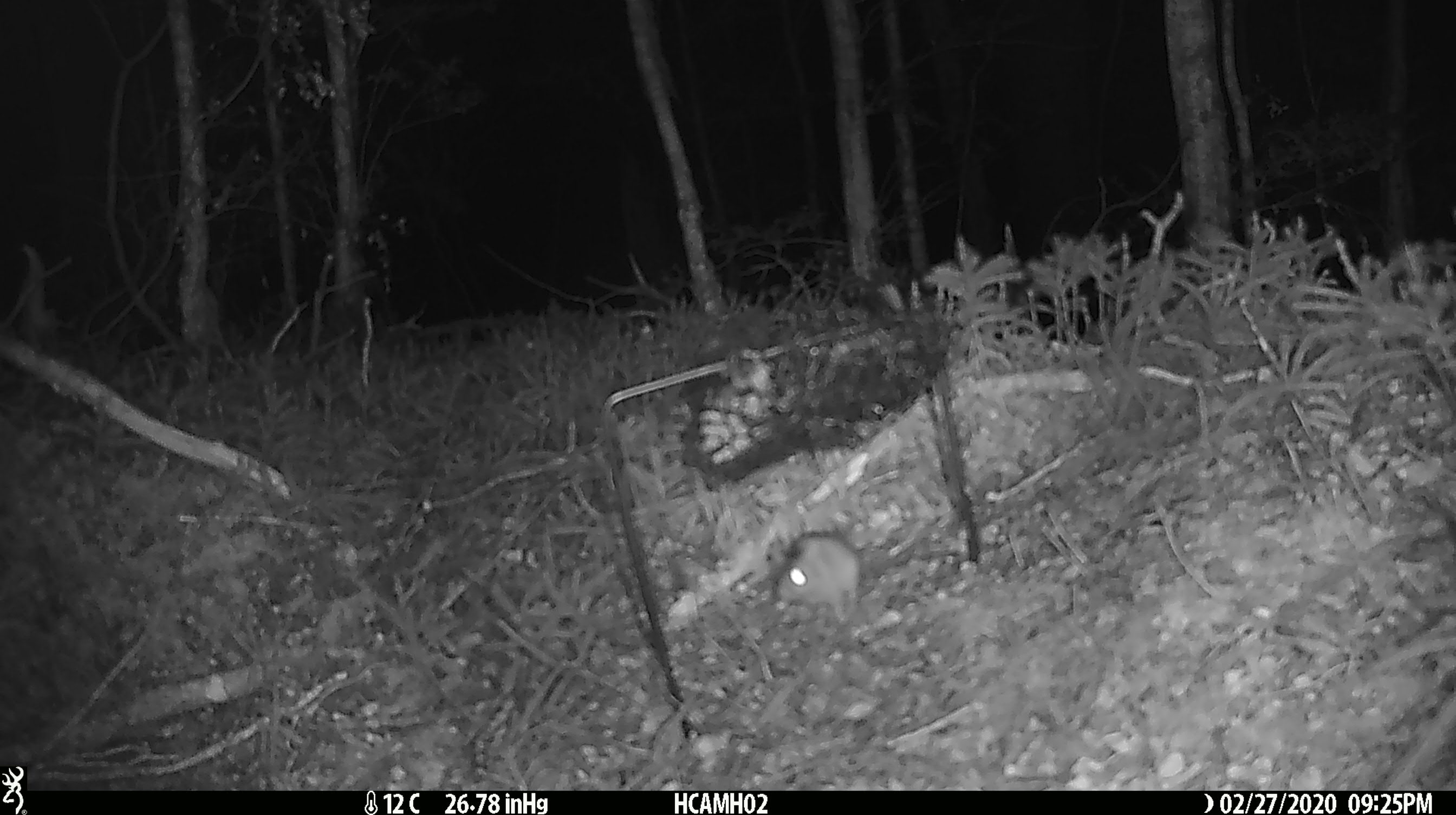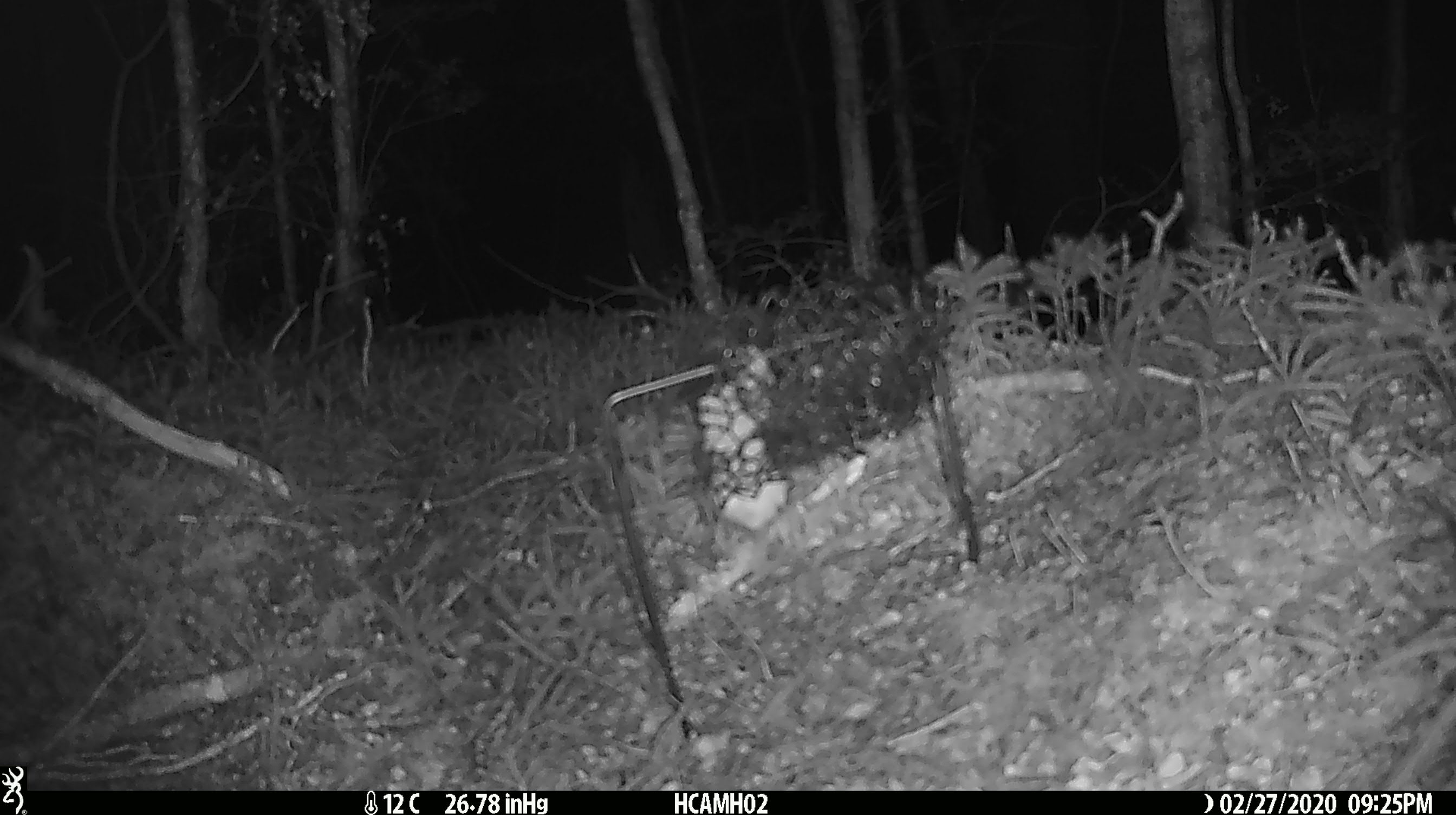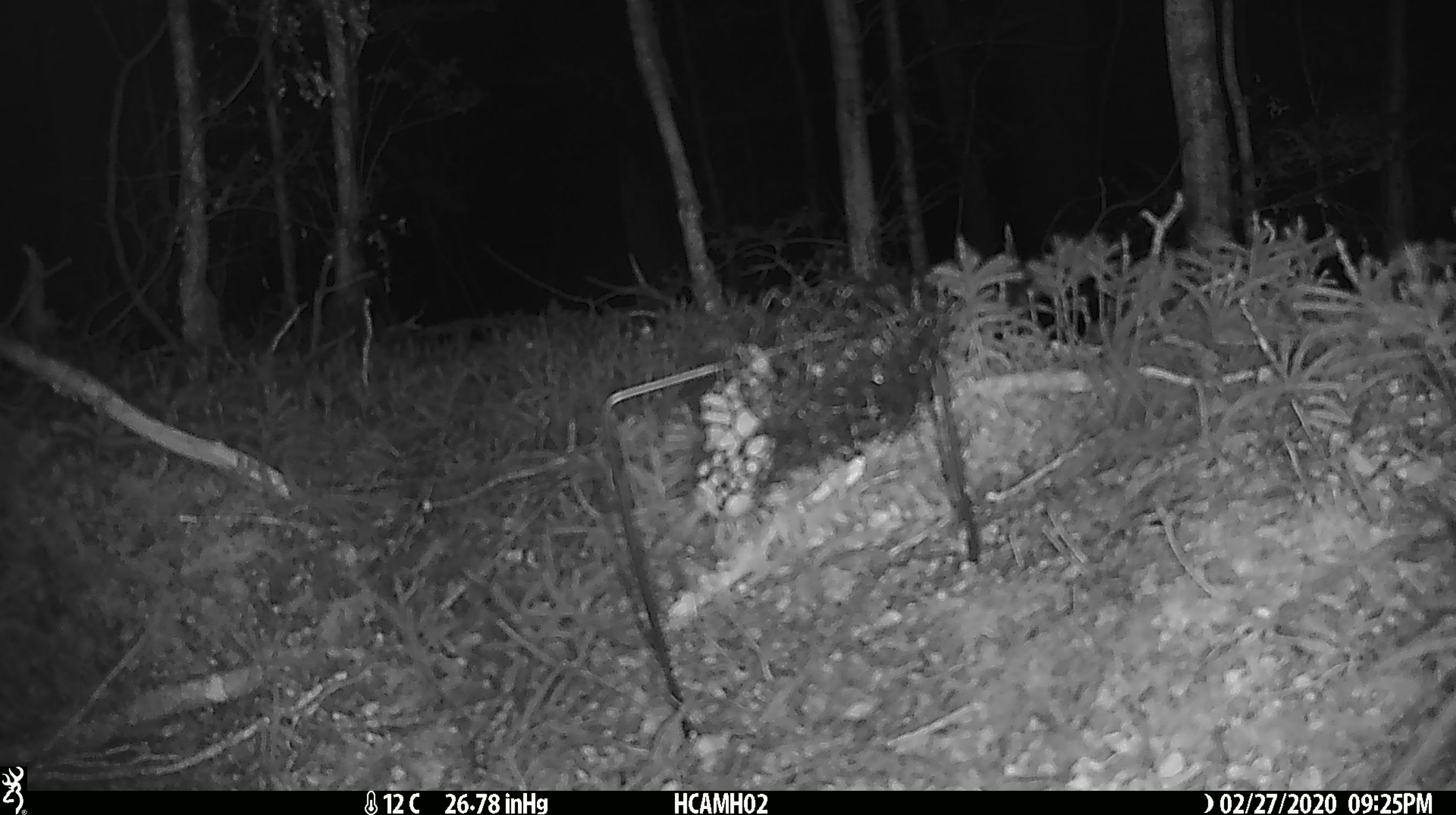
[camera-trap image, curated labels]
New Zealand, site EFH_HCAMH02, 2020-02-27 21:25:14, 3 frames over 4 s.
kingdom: Animalia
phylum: Chordata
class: Mammalia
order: Rodentia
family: Muridae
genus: Mus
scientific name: Mus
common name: mouse